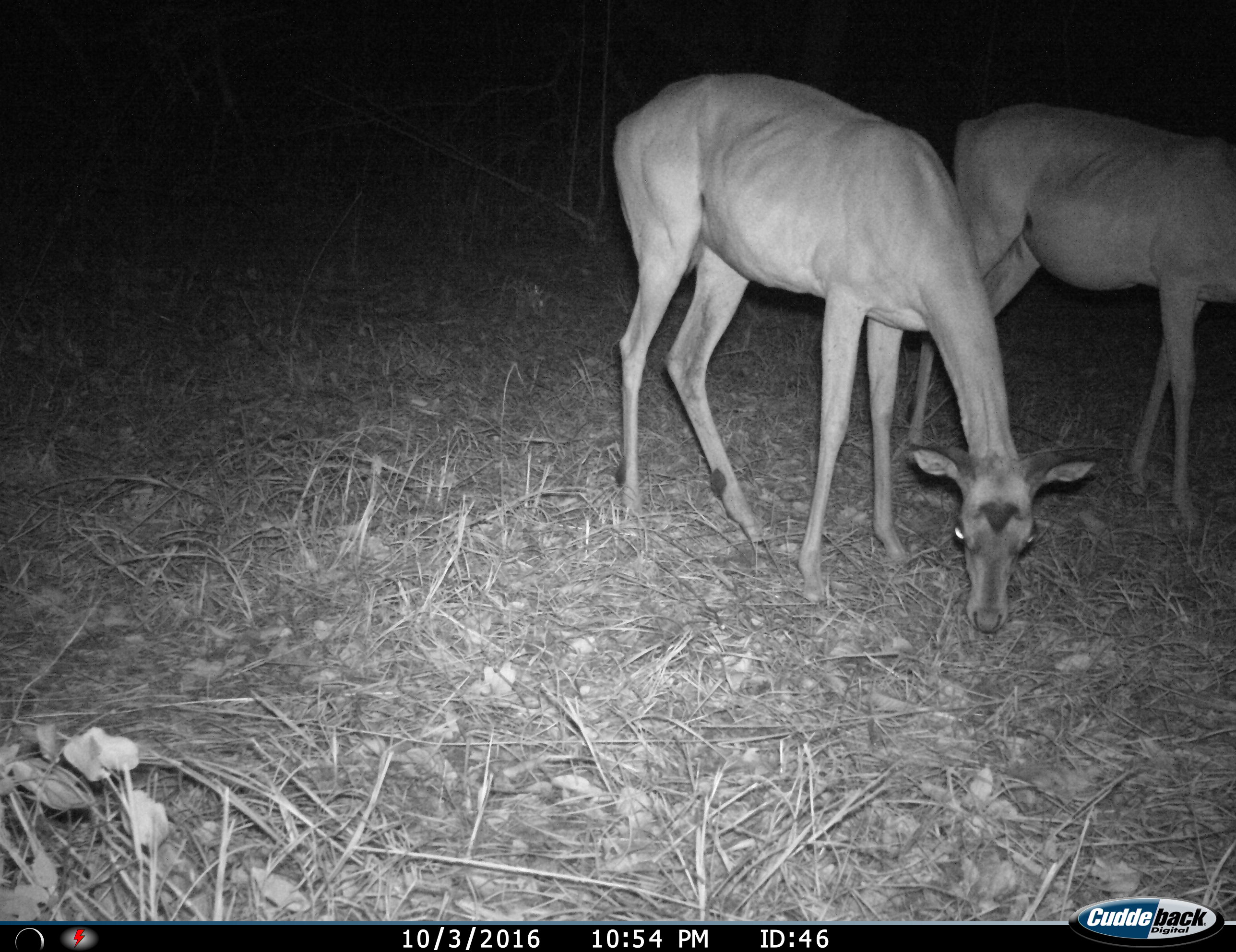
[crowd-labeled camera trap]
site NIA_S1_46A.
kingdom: Animalia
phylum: Chordata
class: Mammalia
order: Artiodactyla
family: Bovidae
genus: Aepyceros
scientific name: Aepyceros melampus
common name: impala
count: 2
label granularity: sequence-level